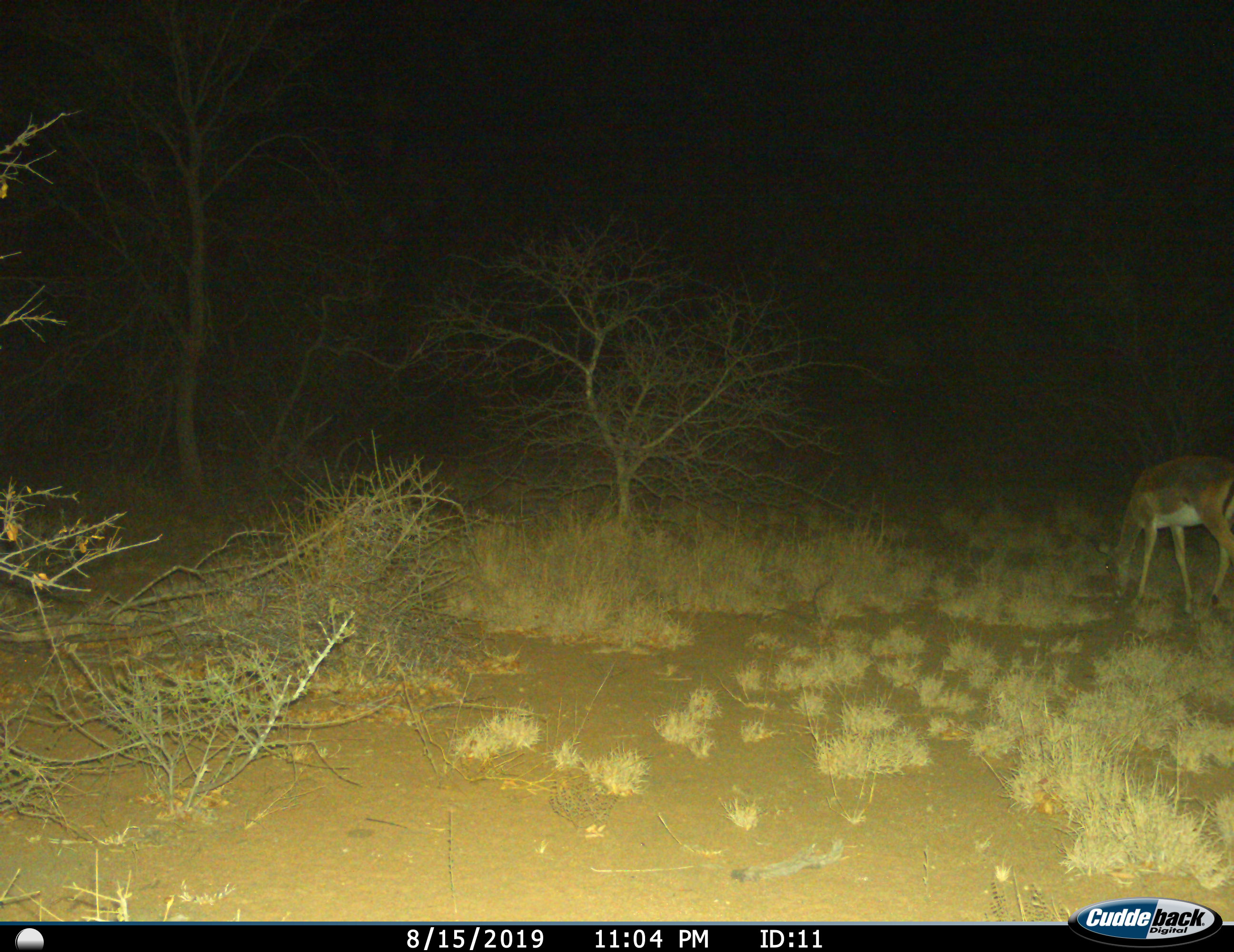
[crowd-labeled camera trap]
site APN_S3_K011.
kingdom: Animalia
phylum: Chordata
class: Mammalia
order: Artiodactyla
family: Bovidae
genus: Aepyceros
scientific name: Aepyceros melampus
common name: impala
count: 1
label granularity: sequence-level